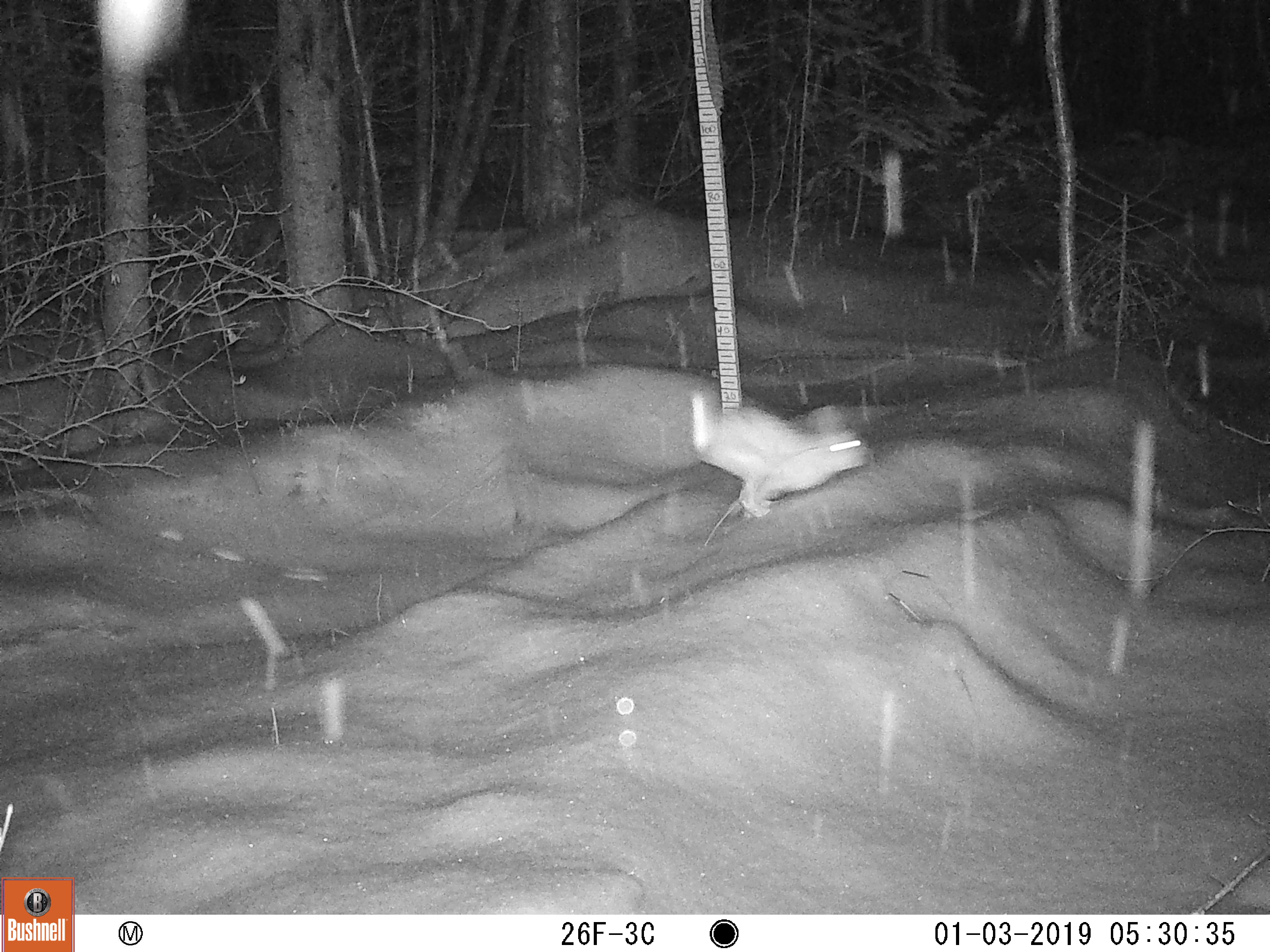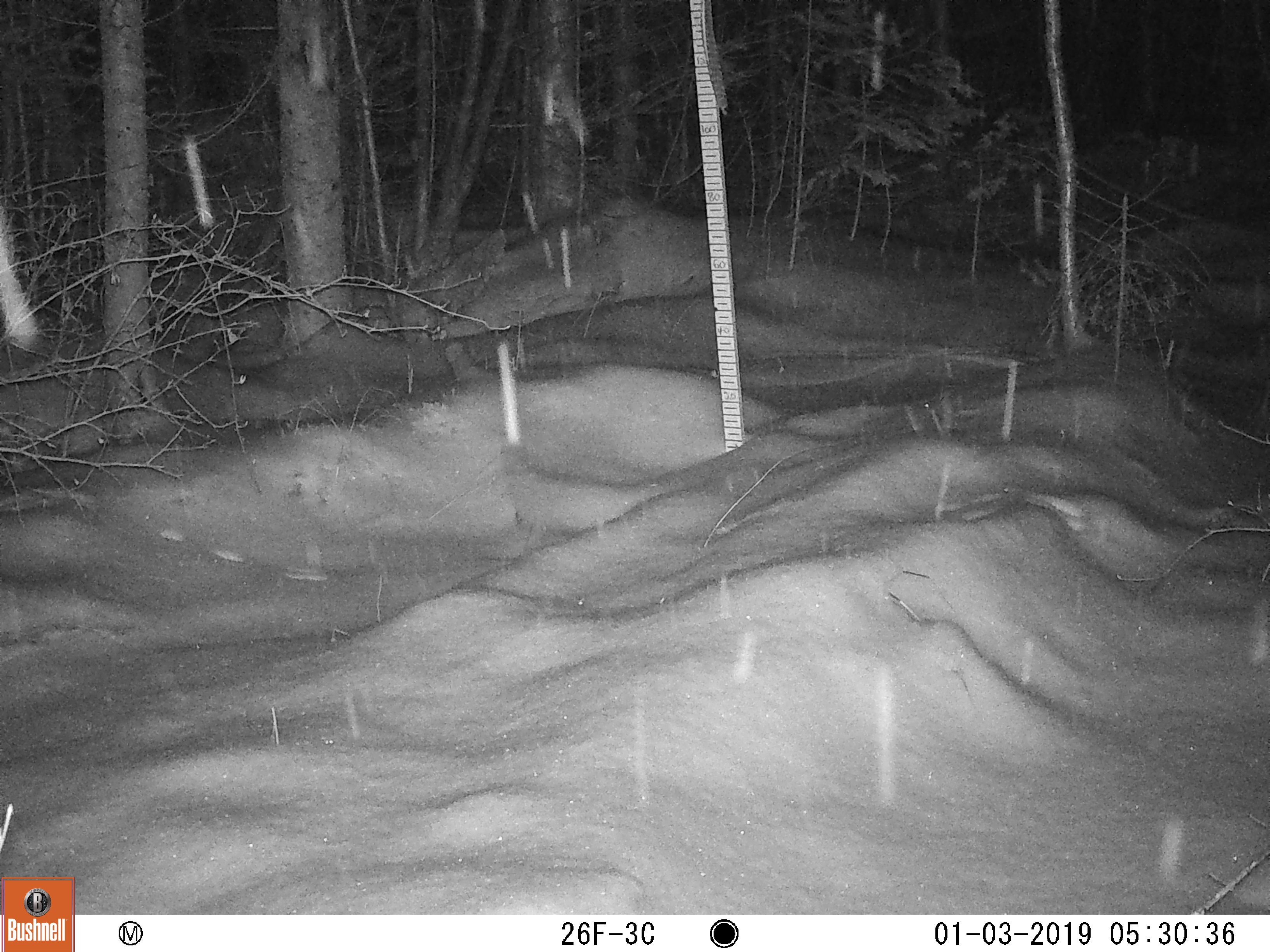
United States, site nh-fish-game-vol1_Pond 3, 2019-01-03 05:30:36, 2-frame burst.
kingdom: Animalia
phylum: Chordata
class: Mammalia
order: Lagomorpha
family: Leporidae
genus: Lepus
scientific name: Lepus americanus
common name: snowshoe hare